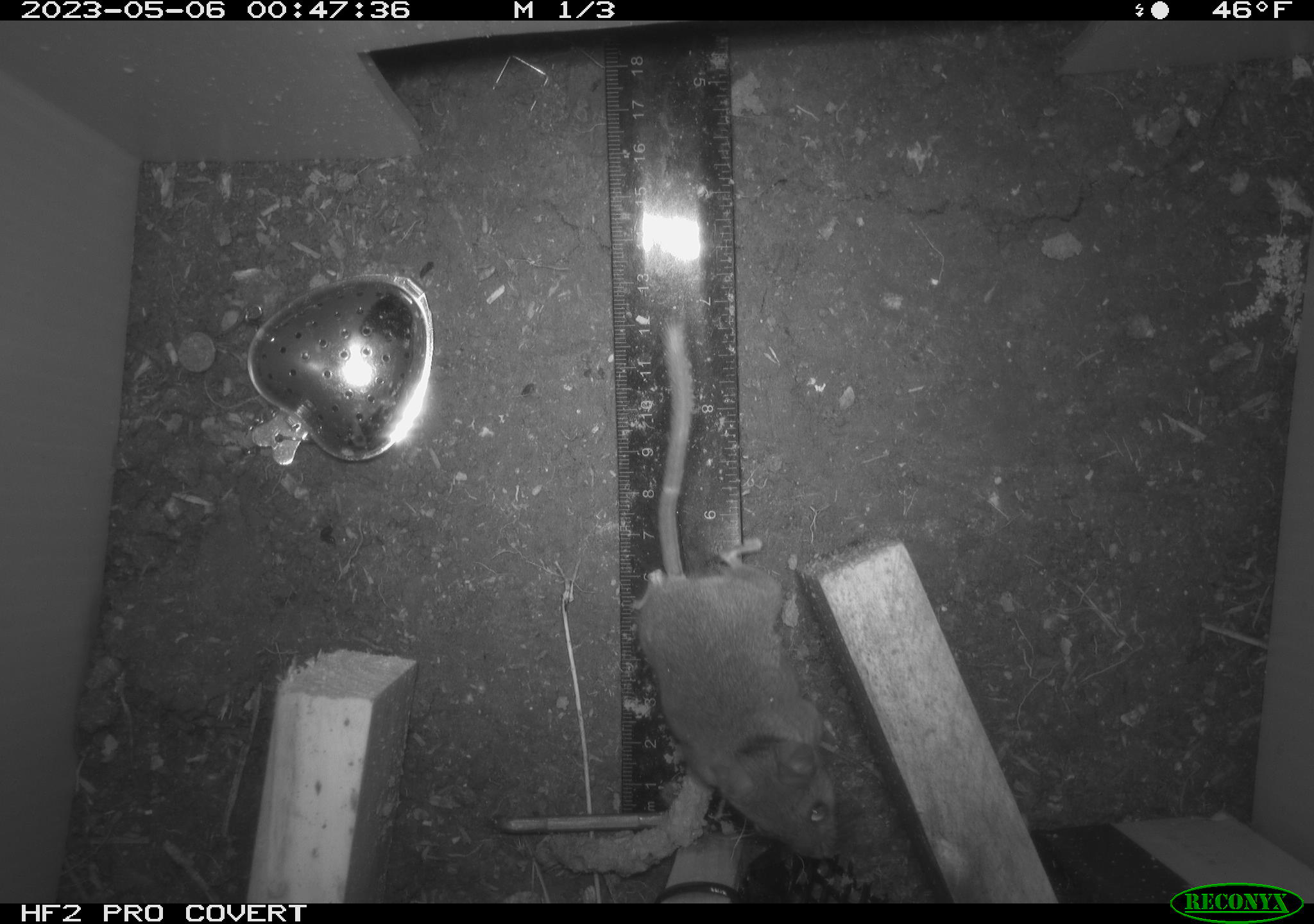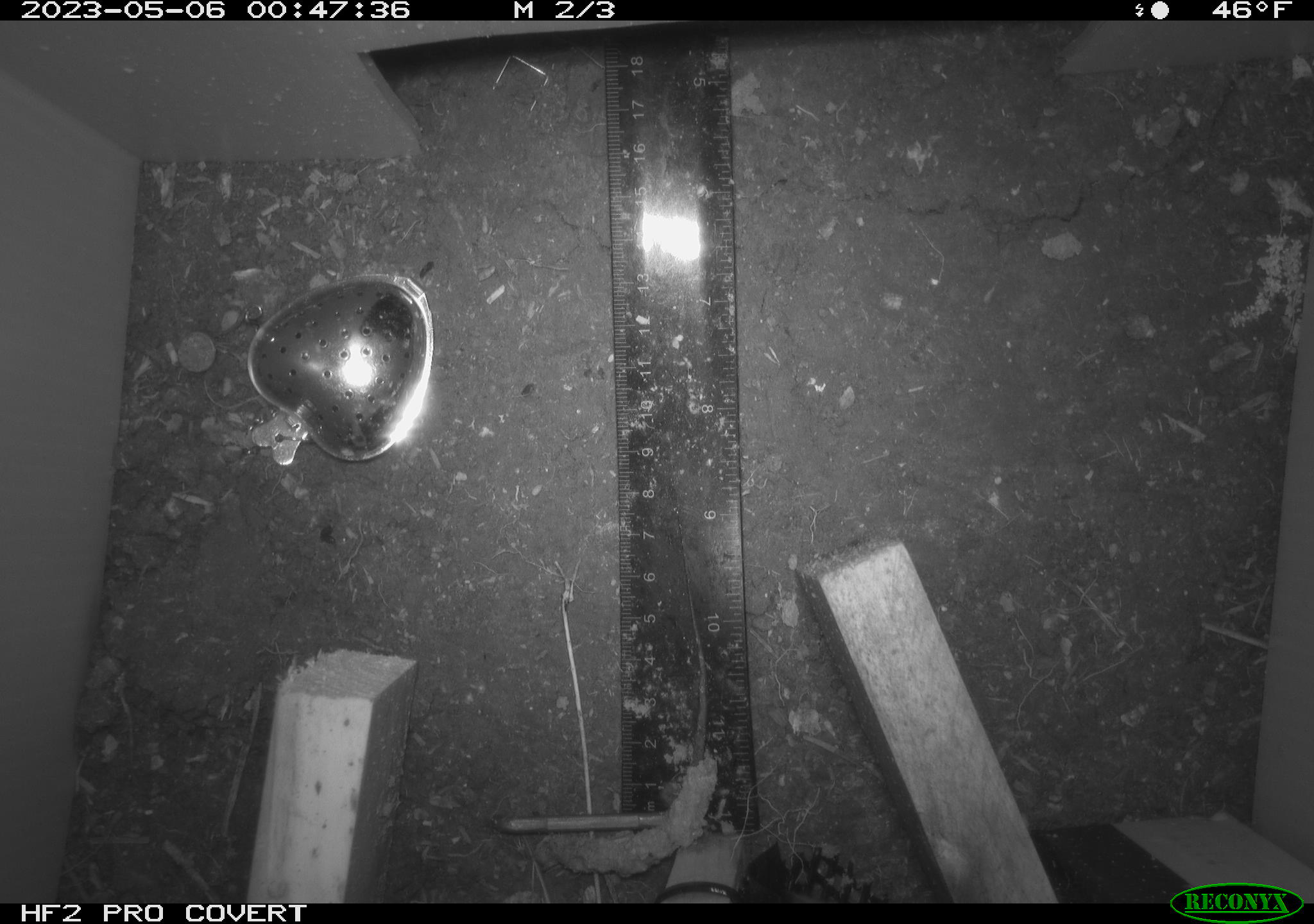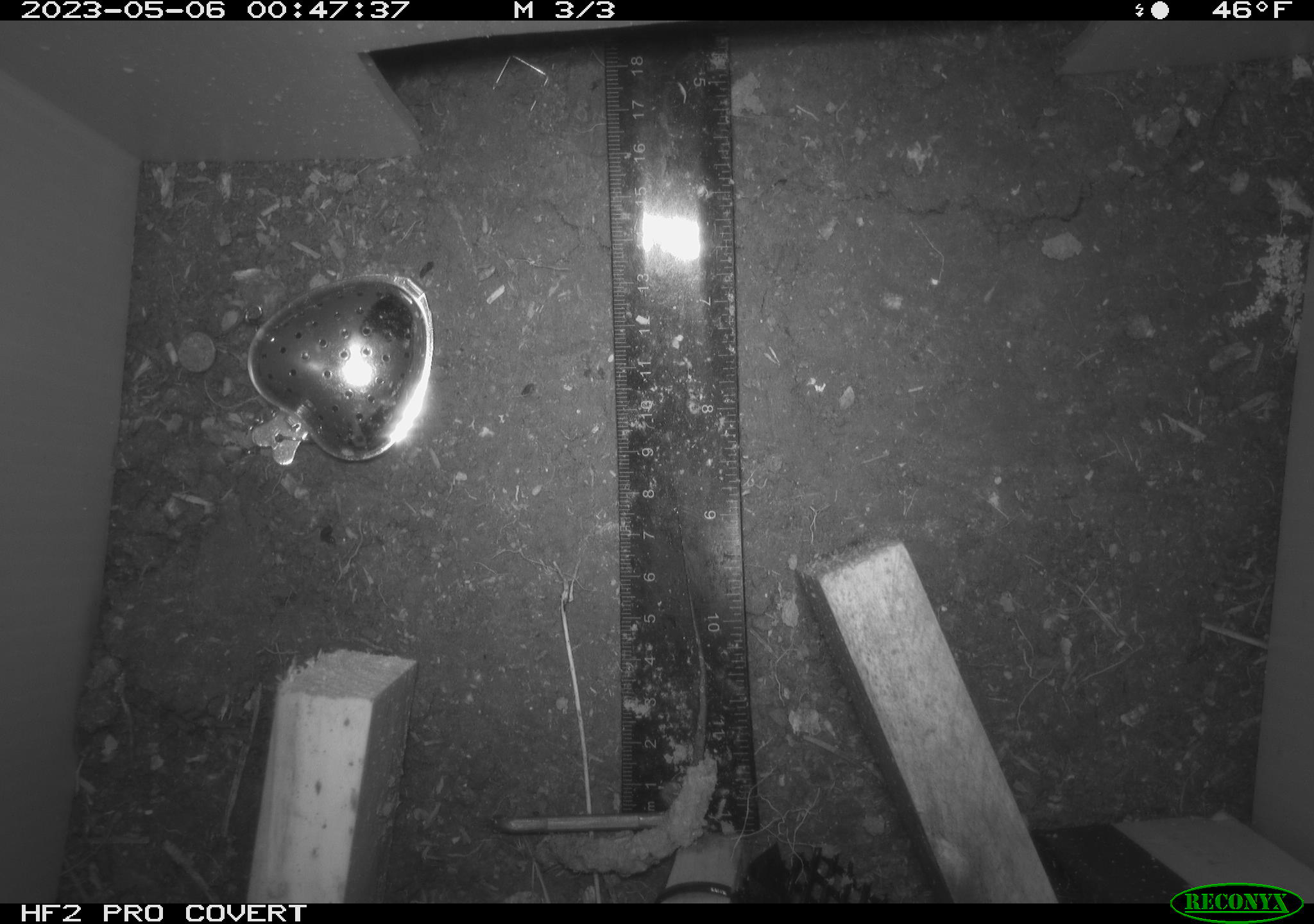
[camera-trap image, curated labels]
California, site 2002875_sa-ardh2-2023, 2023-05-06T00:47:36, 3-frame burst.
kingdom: Animalia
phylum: Chordata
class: Mammalia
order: Rodentia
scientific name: Rodentia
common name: mouse species